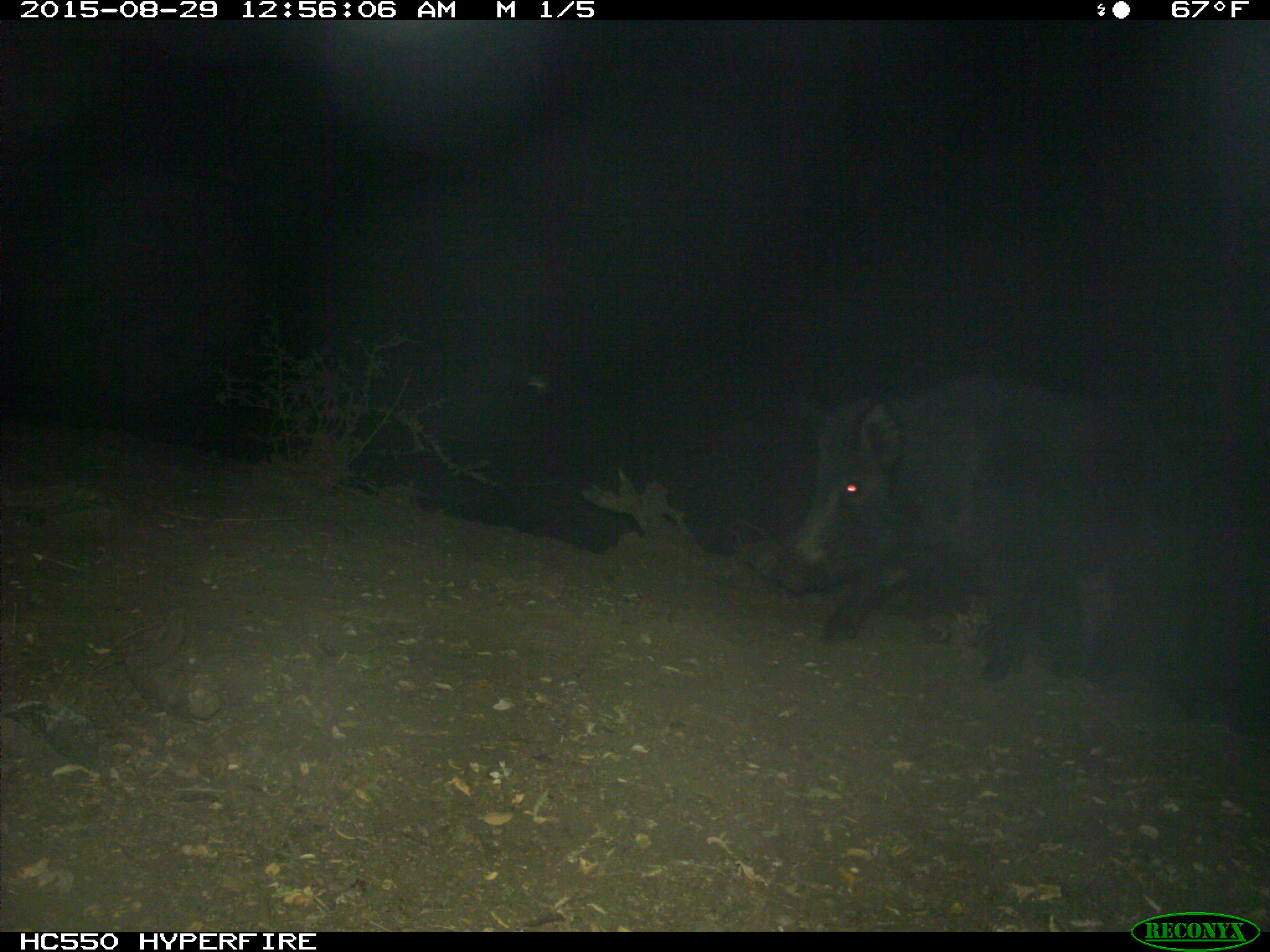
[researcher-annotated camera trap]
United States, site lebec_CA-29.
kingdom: Animalia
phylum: Chordata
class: Mammalia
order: Artiodactyla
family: Suidae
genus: Sus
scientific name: Sus scrofa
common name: wild boar